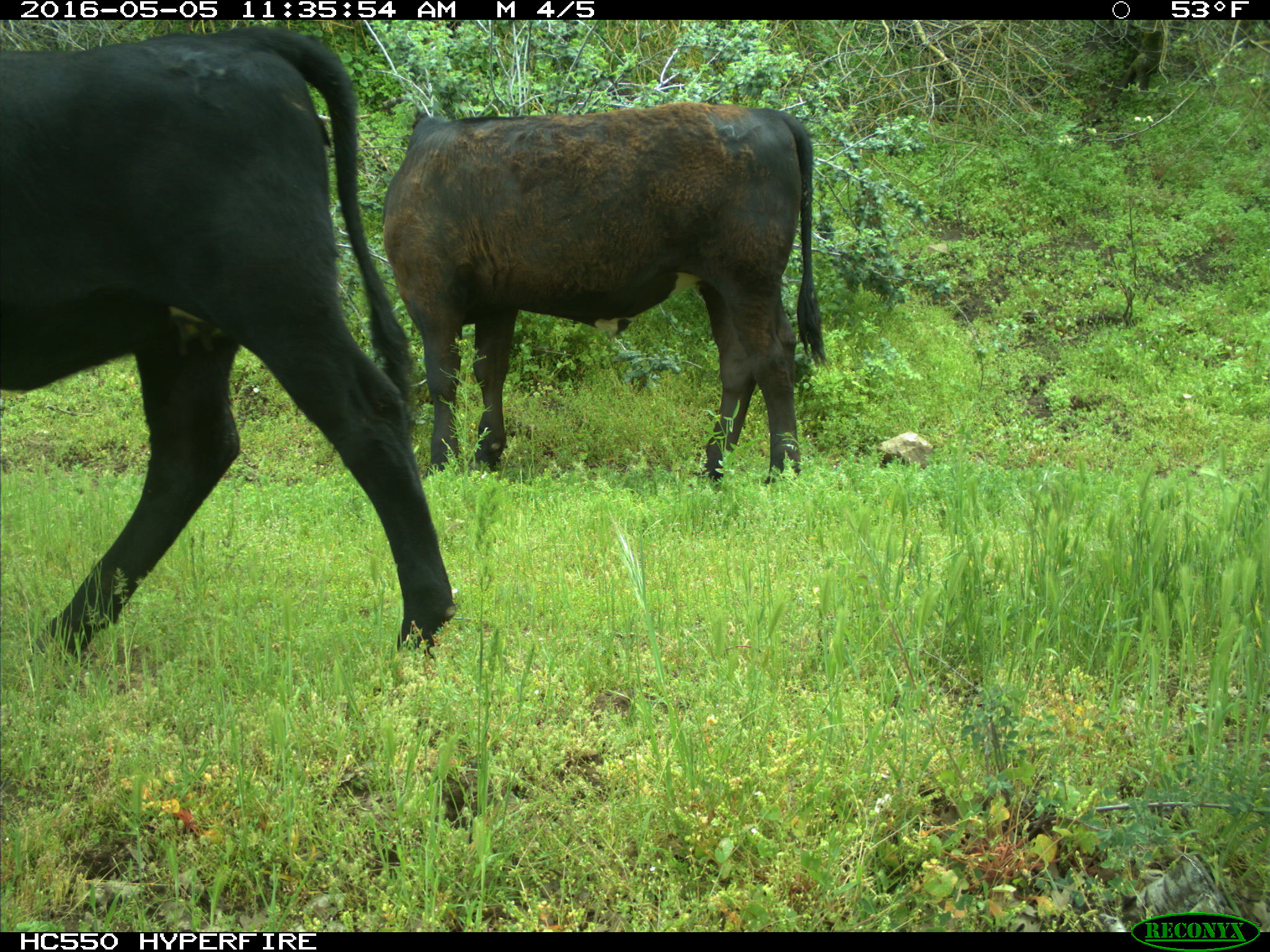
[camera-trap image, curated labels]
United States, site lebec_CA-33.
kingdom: Animalia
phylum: Chordata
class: Mammalia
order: Artiodactyla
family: Bovidae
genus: Bos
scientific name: Bos taurus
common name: domestic cow